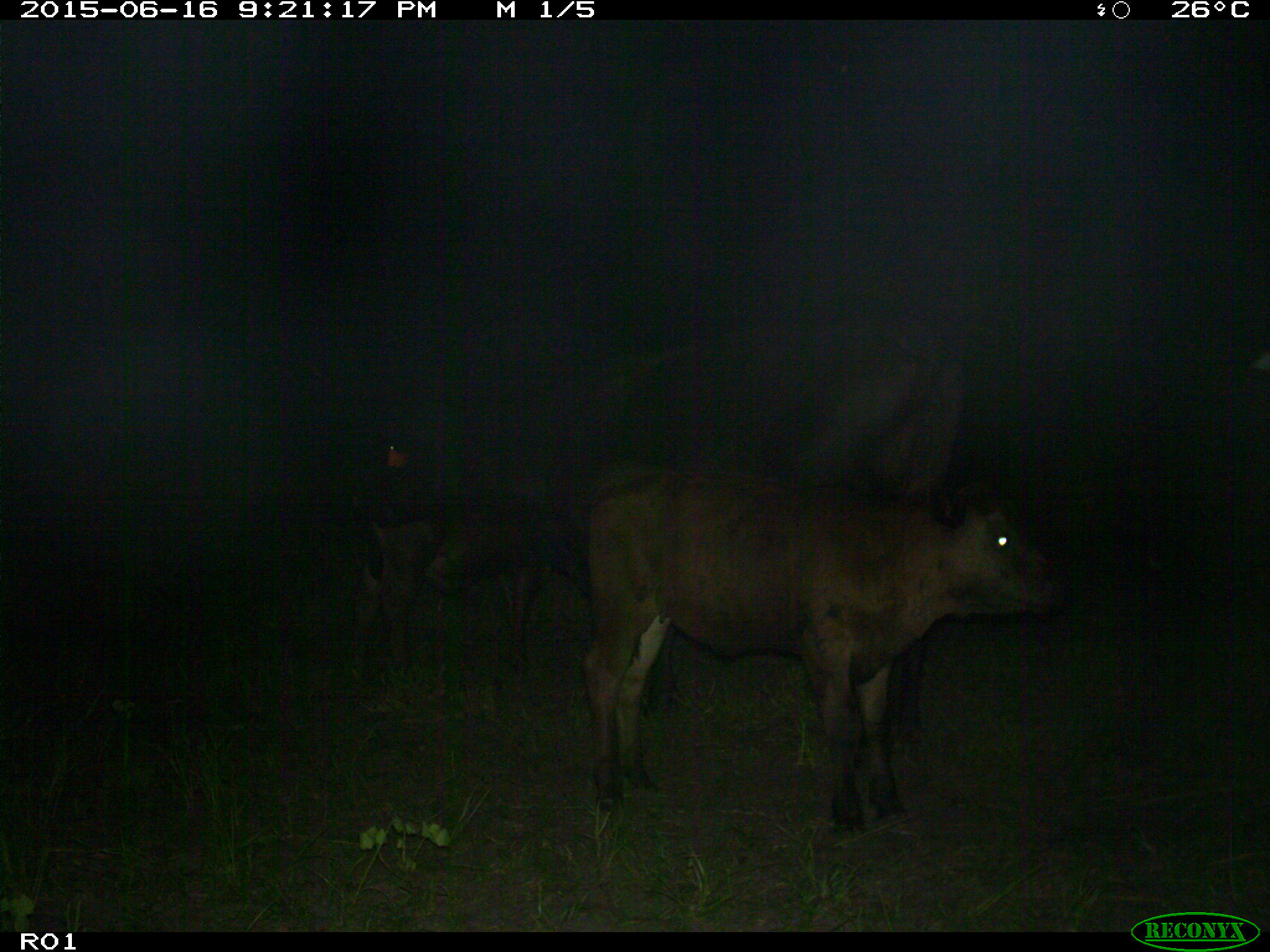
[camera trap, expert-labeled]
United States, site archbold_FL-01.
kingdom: Animalia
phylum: Chordata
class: Mammalia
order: Artiodactyla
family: Bovidae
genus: Bos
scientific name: Bos taurus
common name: domestic cow